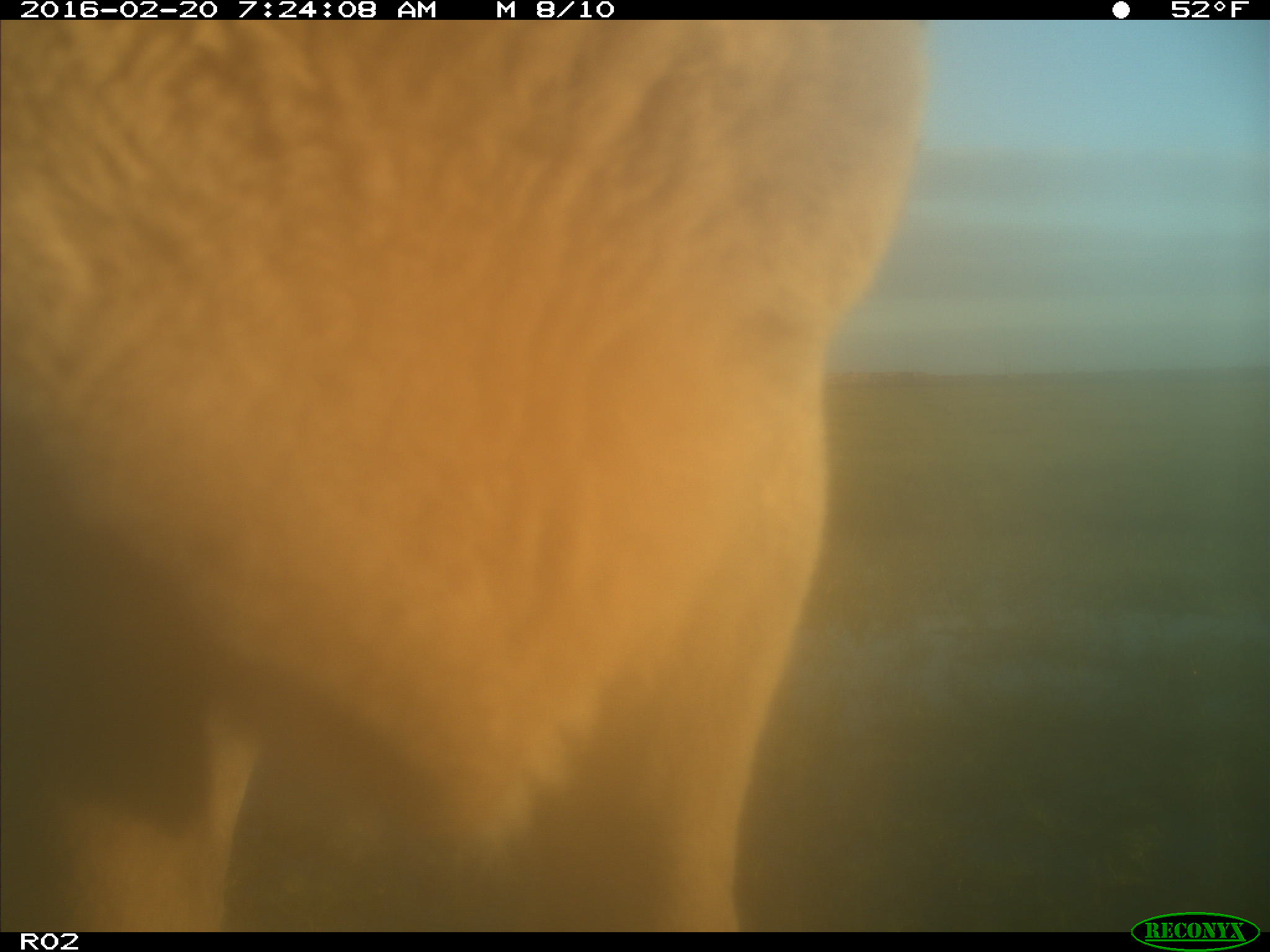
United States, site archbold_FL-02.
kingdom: Animalia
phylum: Chordata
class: Mammalia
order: Artiodactyla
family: Bovidae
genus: Bos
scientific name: Bos taurus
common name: domestic cow